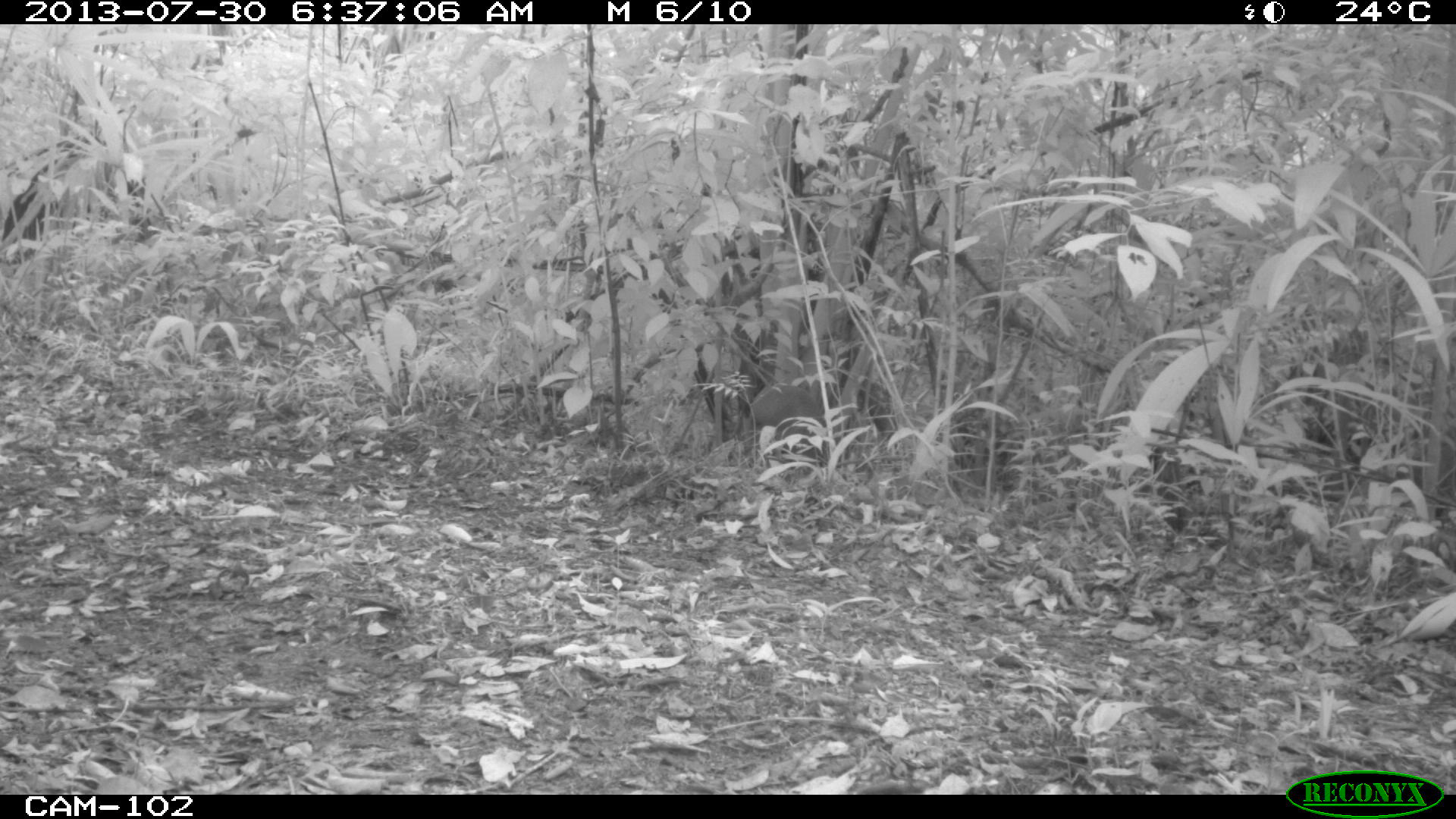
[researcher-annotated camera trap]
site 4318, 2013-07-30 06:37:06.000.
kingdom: Animalia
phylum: Chordata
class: Mammalia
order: Rodentia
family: Dasyproctidae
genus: Dasyprocta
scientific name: Dasyprocta punctata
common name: central american agouti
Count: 1.